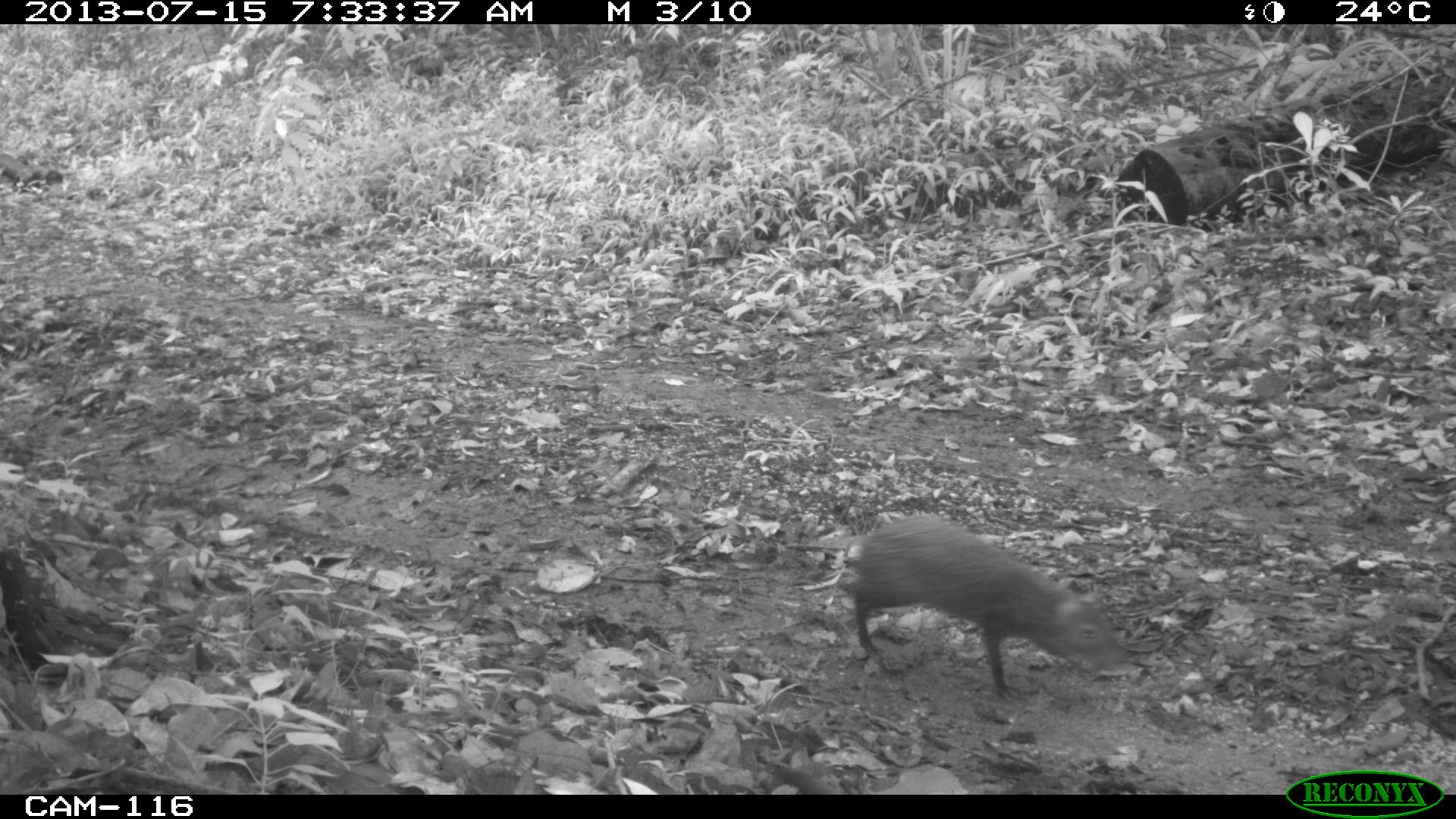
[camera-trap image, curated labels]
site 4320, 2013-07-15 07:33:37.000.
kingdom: Animalia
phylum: Chordata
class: Mammalia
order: Rodentia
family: Dasyproctidae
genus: Dasyprocta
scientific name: Dasyprocta punctata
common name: central american agouti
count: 1